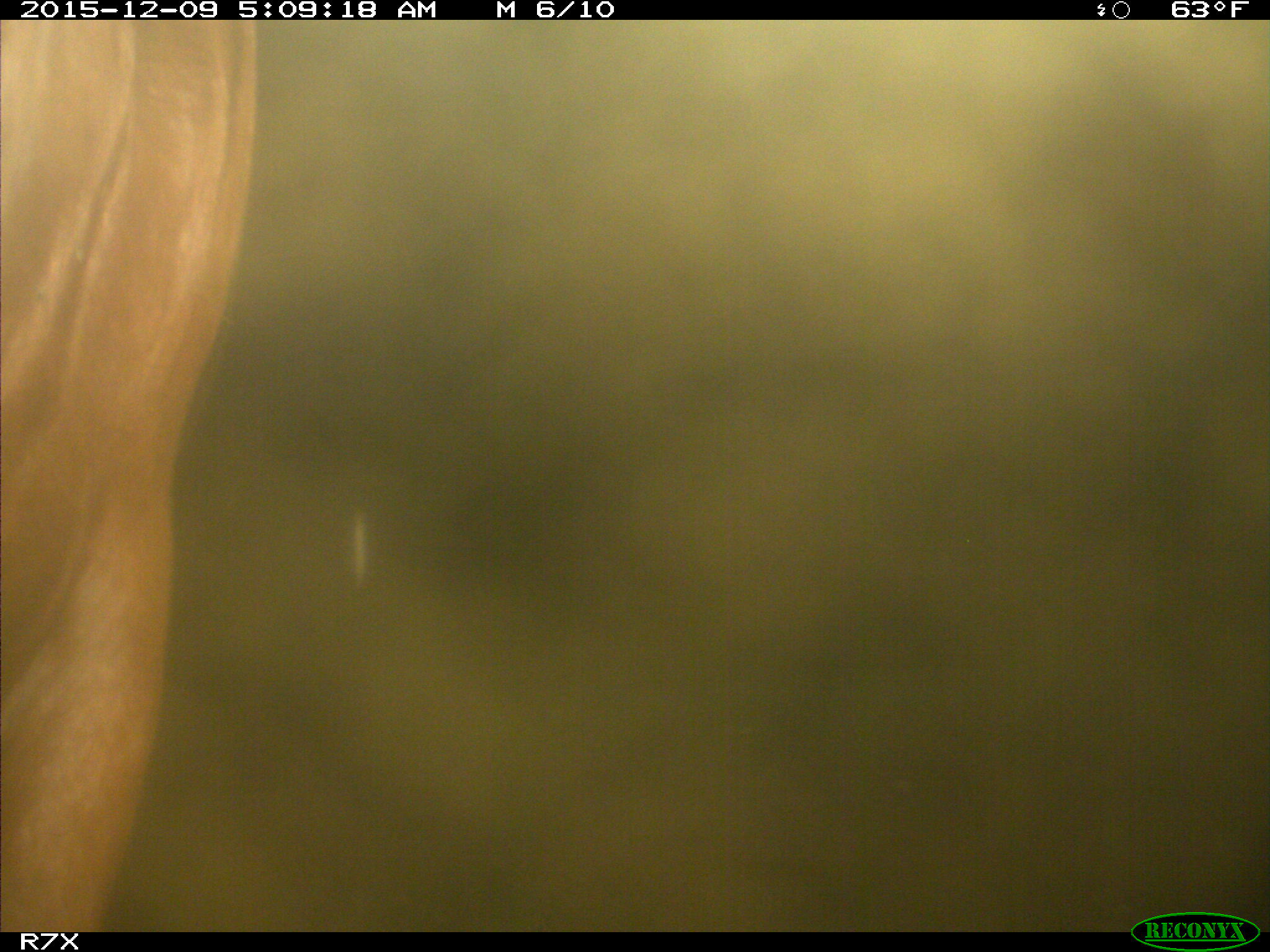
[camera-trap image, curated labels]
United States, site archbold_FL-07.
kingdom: Animalia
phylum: Chordata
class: Mammalia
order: Artiodactyla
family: Bovidae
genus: Bos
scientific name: Bos taurus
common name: domestic cow